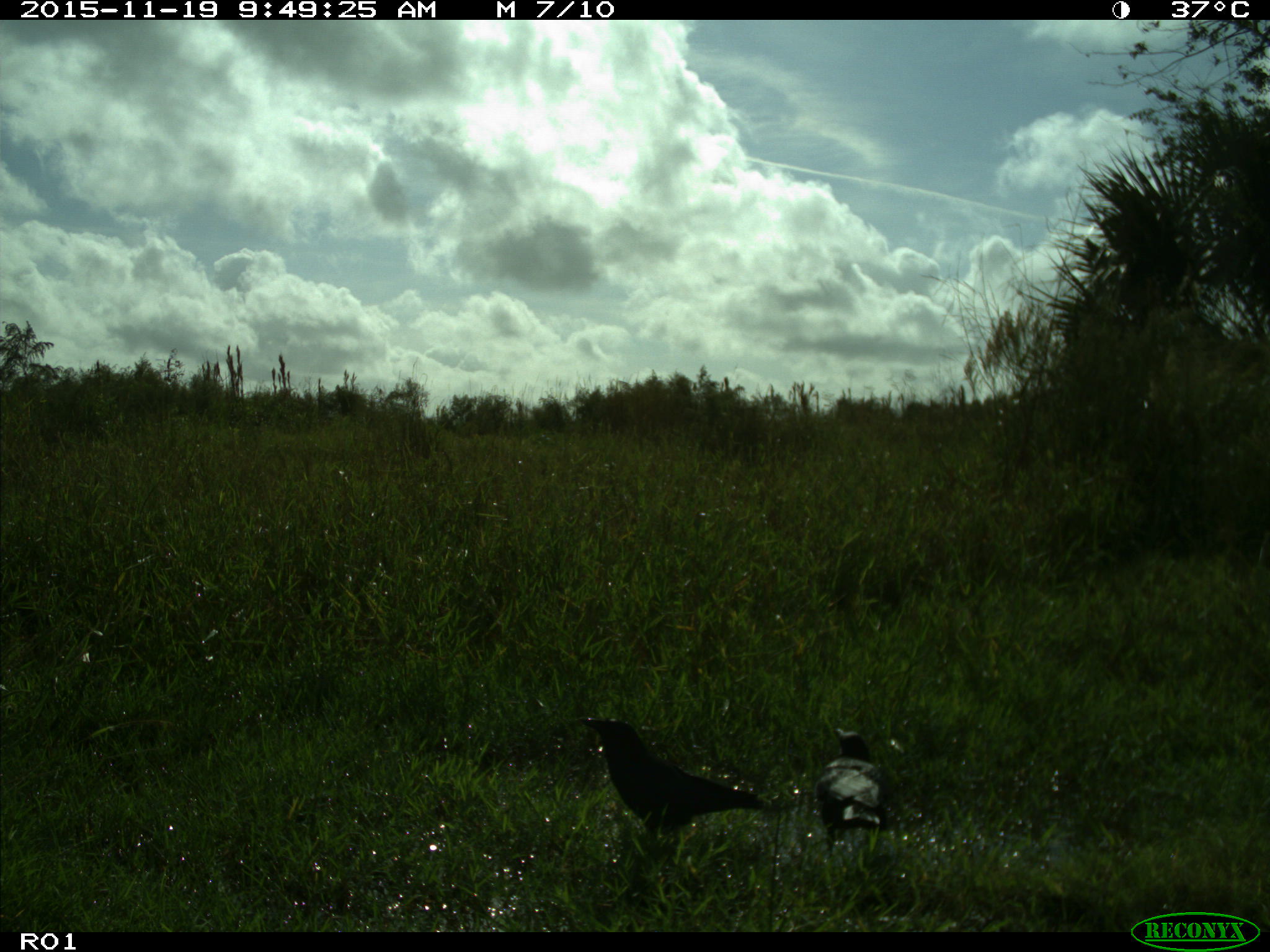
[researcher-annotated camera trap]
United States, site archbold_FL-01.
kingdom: Animalia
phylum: Chordata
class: Aves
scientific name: Aves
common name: birds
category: unidentified bird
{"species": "unidentified bird (birds) (Aves)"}